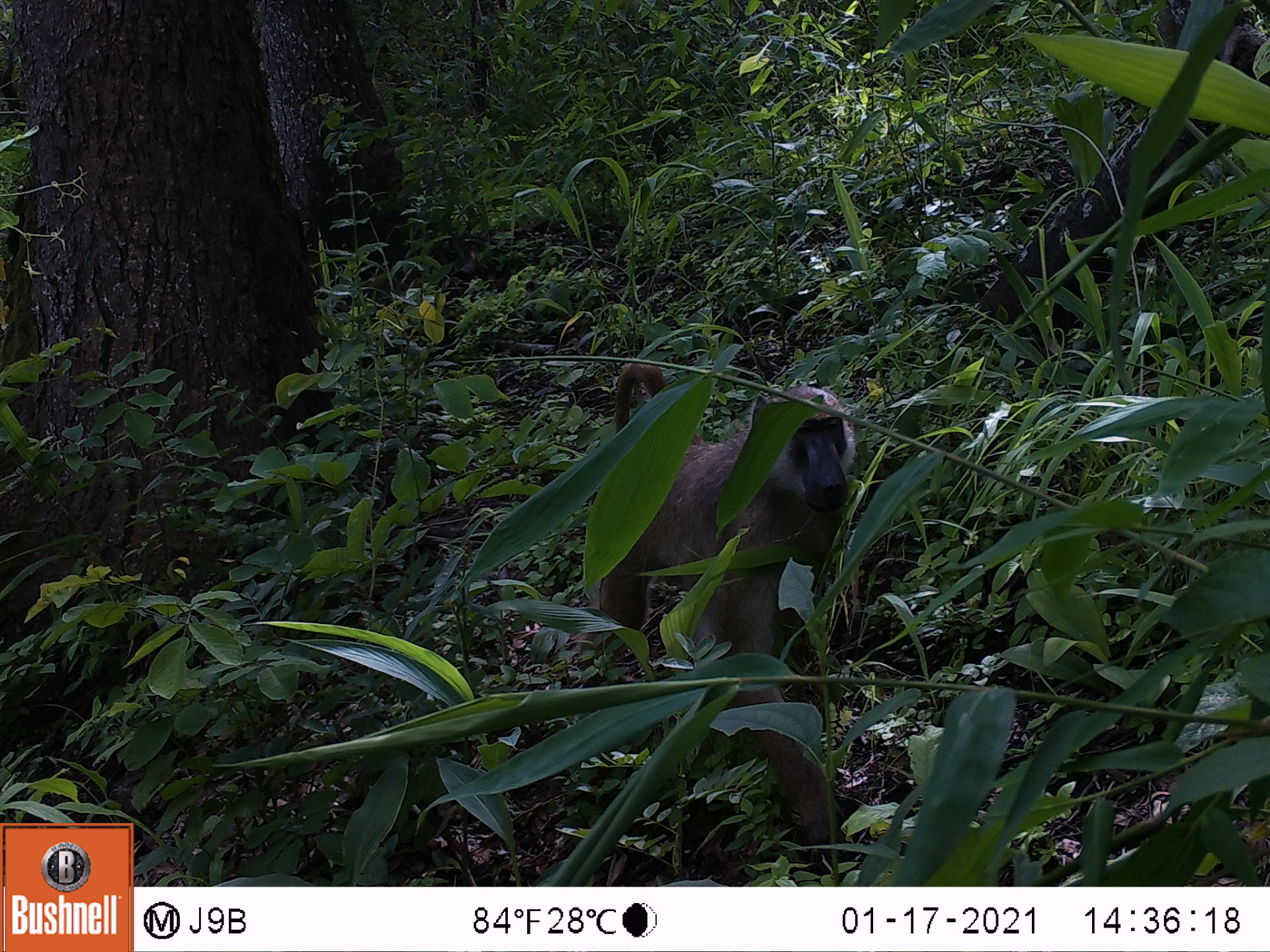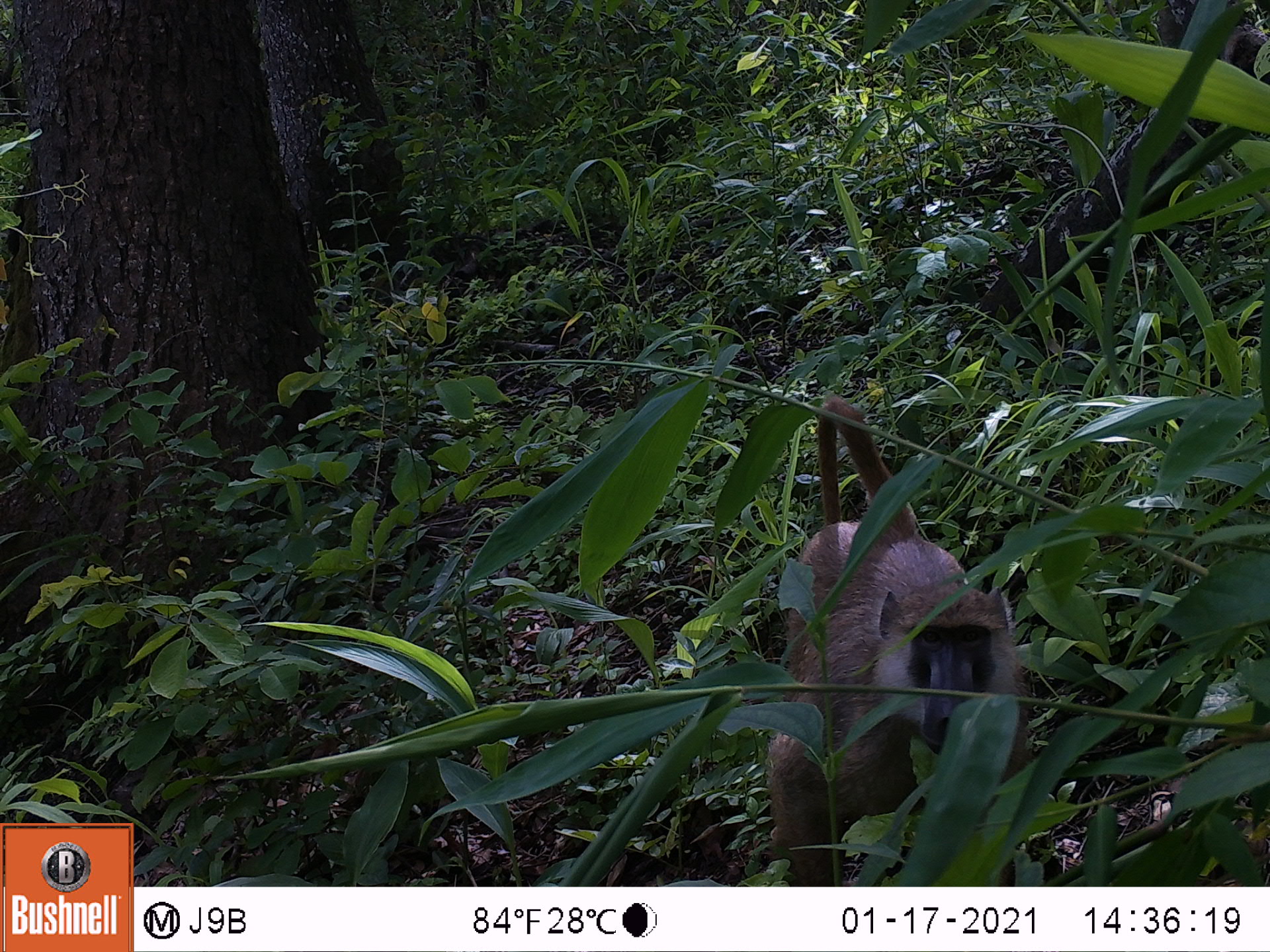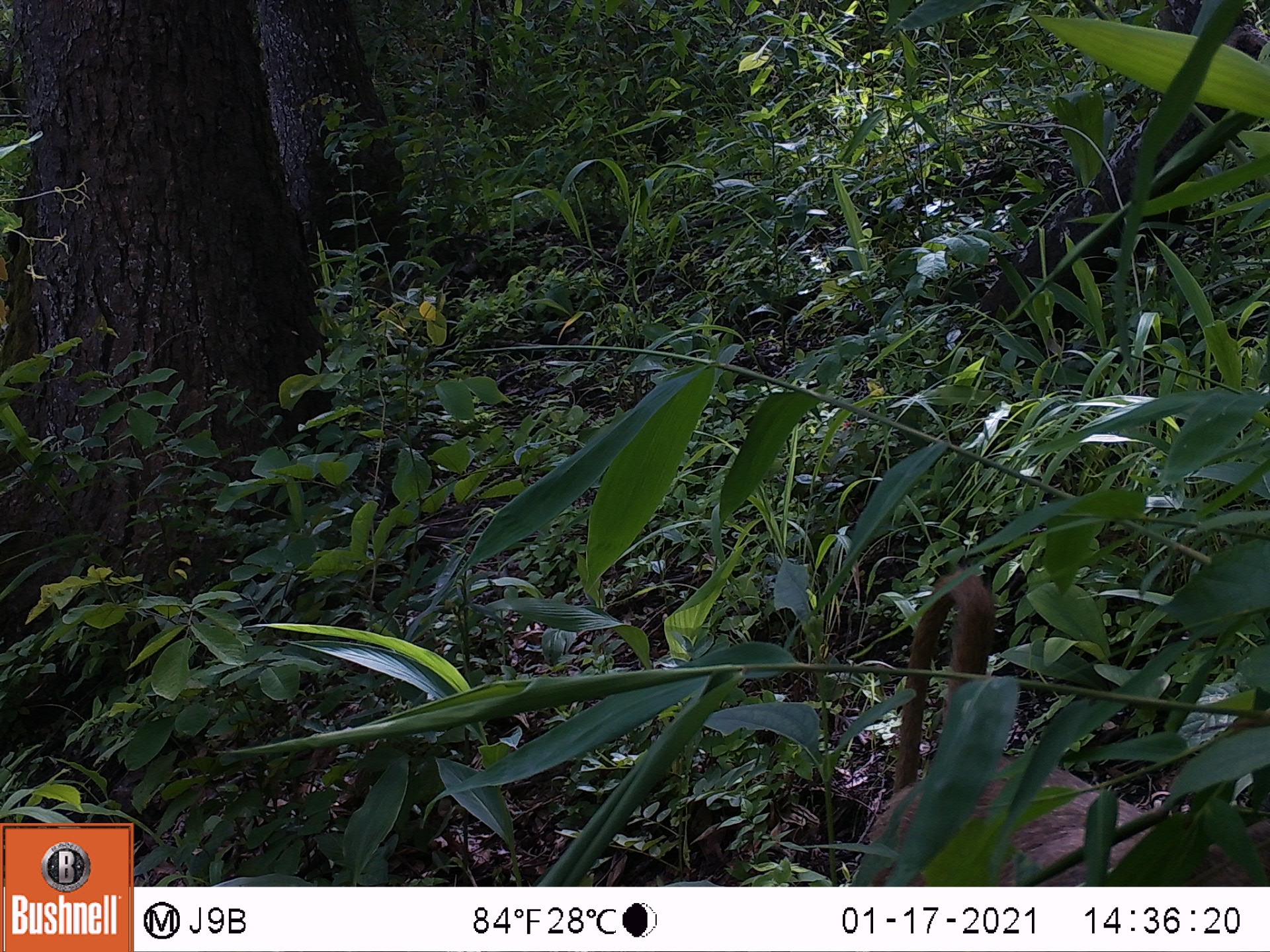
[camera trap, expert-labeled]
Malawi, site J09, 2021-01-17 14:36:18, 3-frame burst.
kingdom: Animalia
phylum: Chordata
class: Mammalia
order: Primates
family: Cercopithecidae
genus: Papio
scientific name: Papio cynocephalus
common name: yellow baboon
Yellow baboon (Papio cynocephalus), count 1.